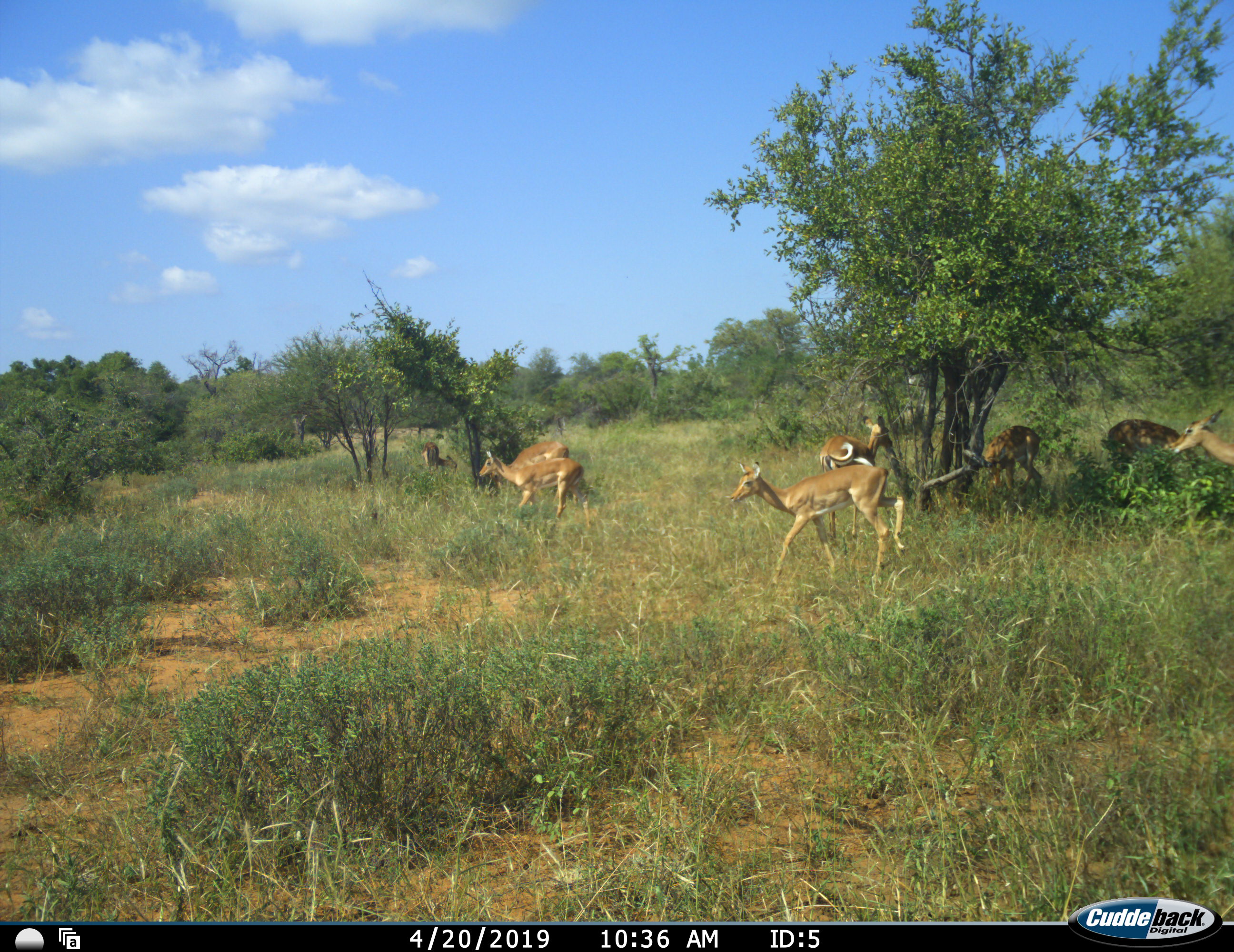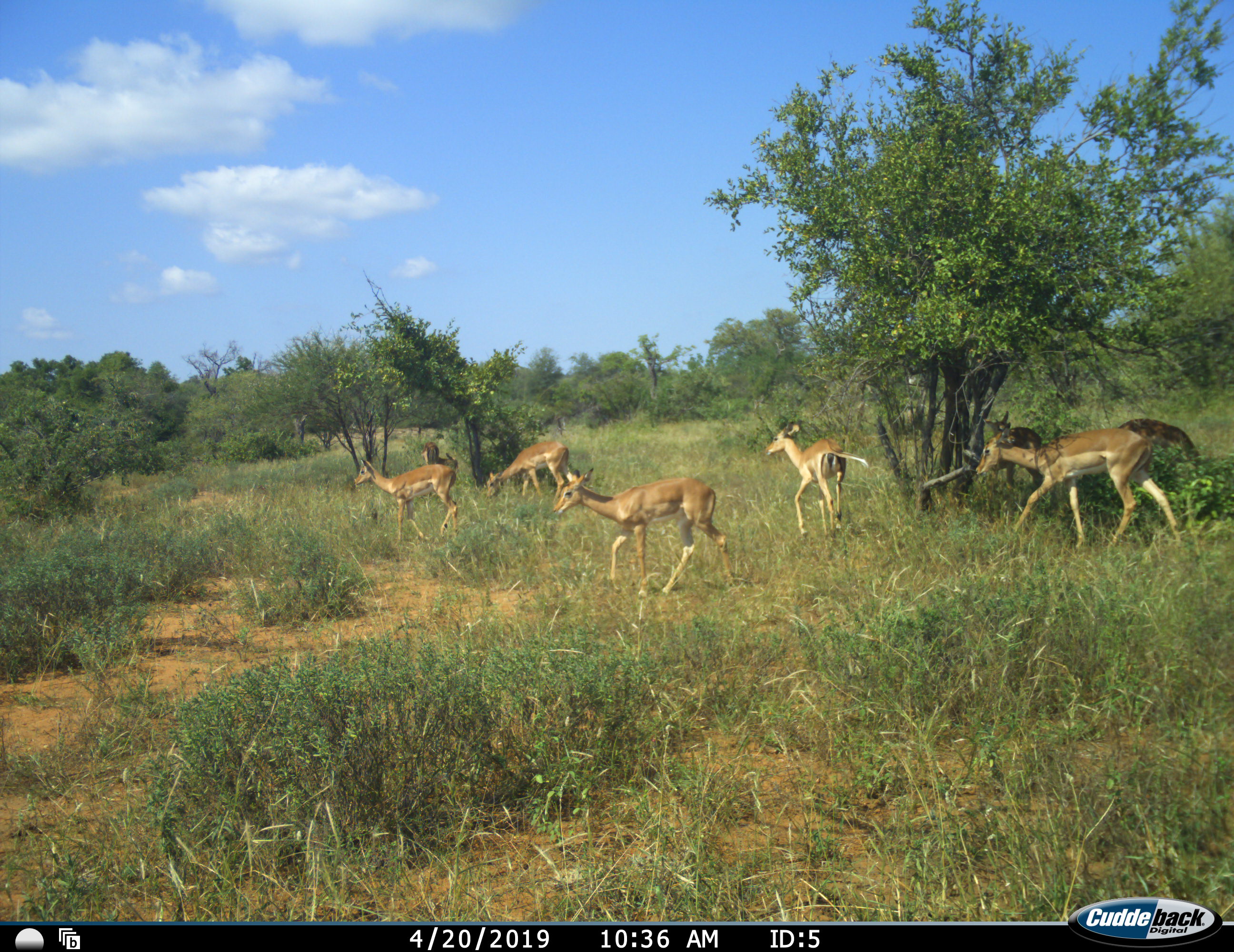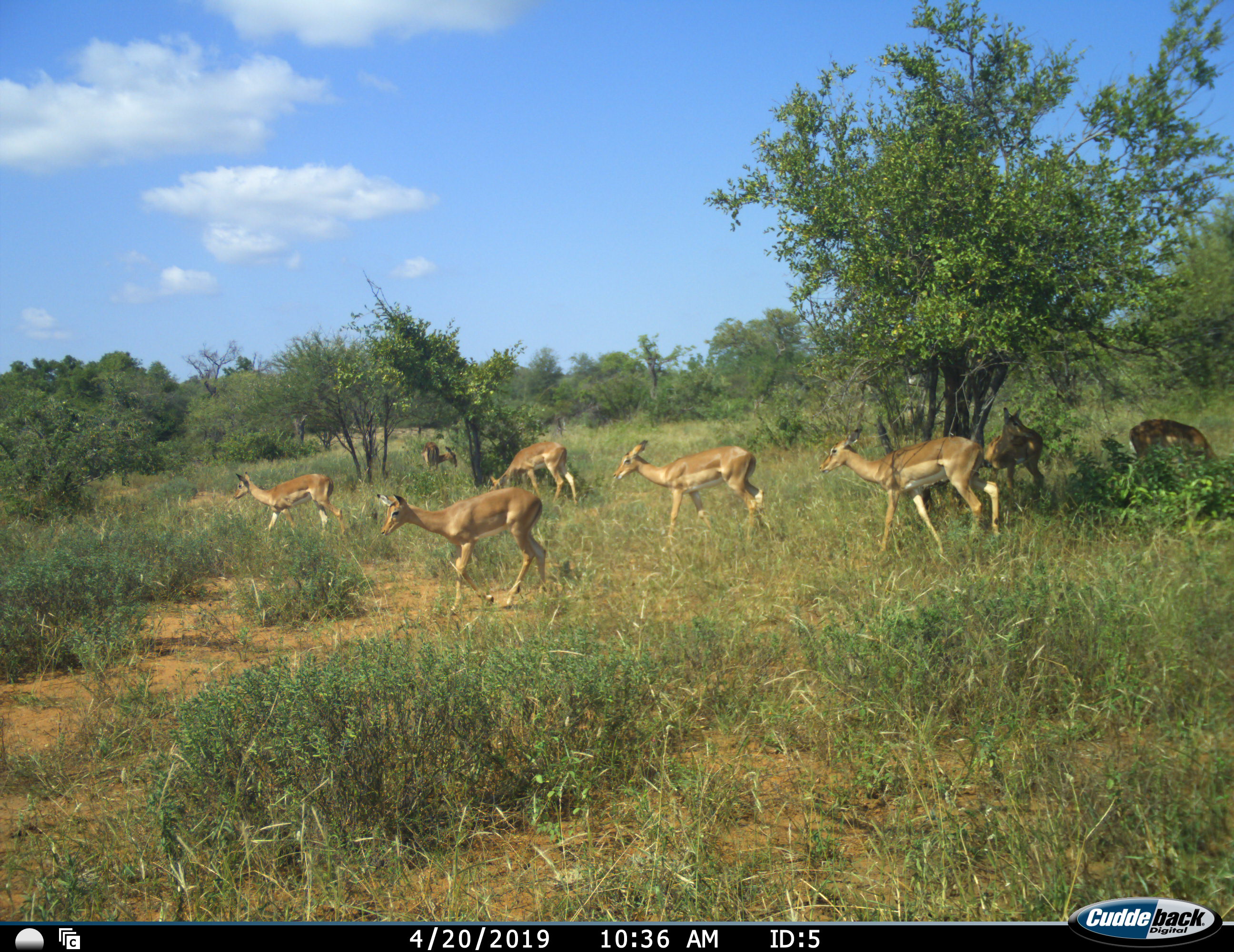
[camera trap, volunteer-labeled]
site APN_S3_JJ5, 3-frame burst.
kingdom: Animalia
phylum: Chordata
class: Mammalia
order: Artiodactyla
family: Bovidae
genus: Aepyceros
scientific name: Aepyceros melampus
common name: impala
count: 8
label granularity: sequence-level